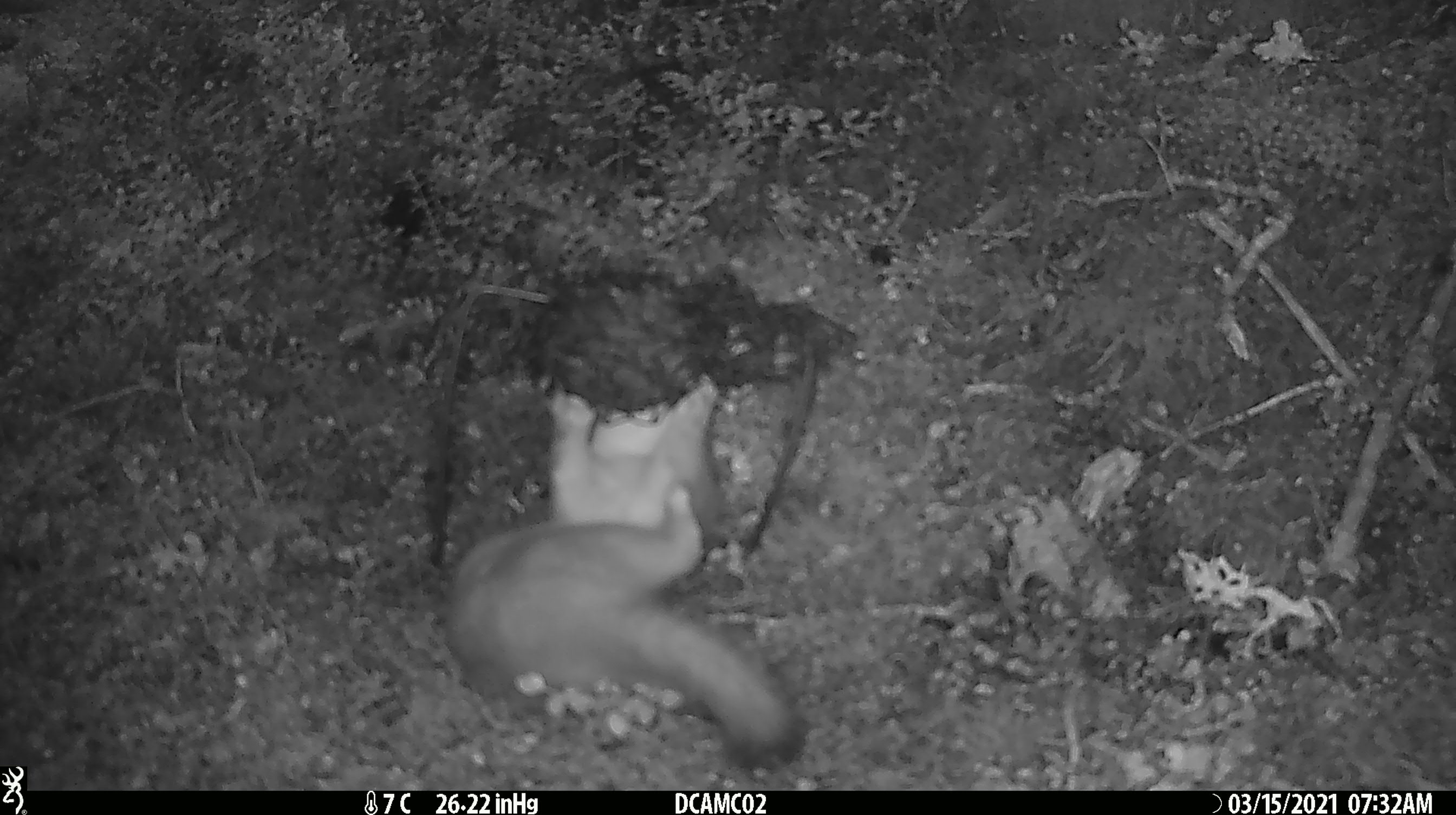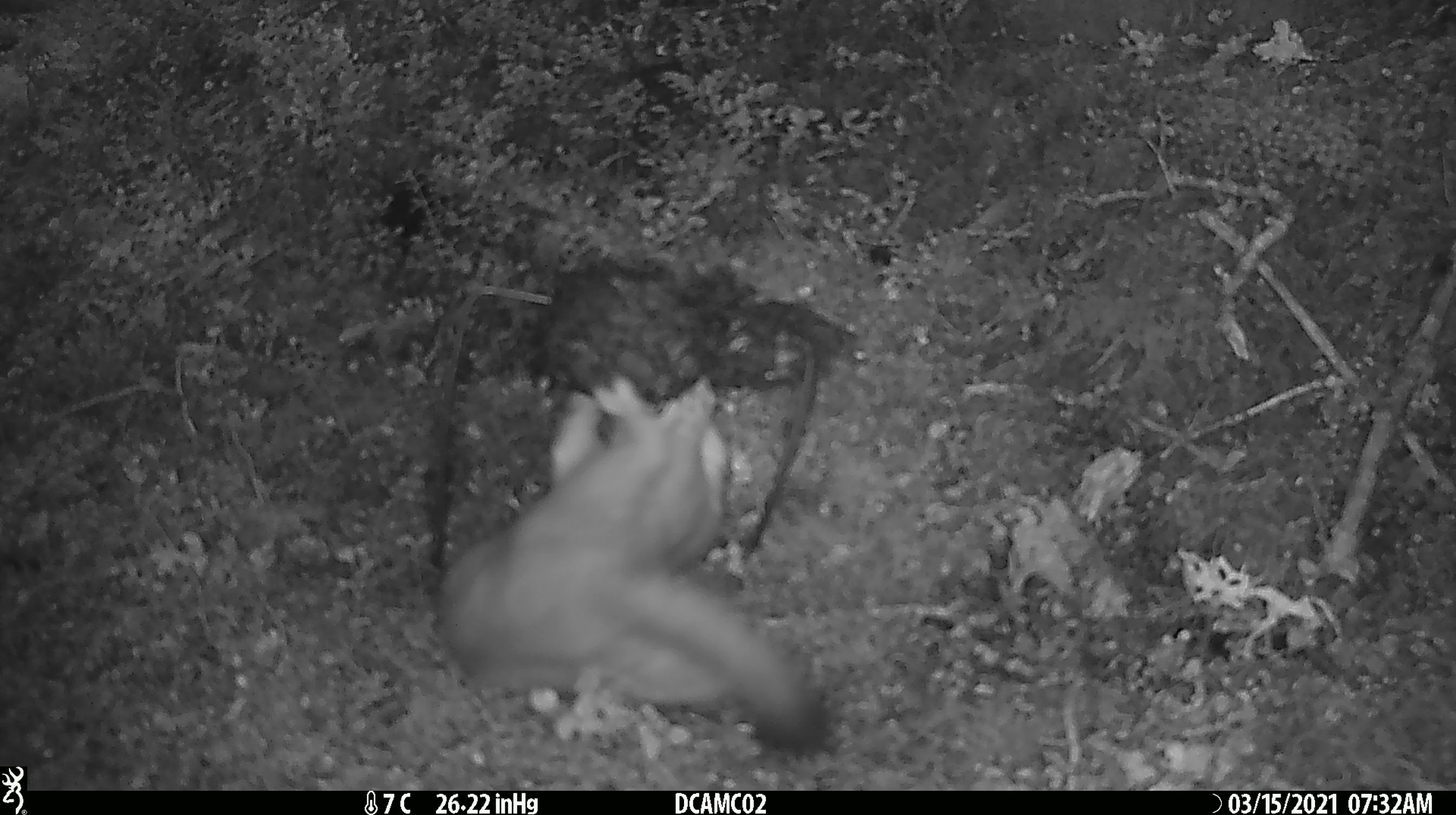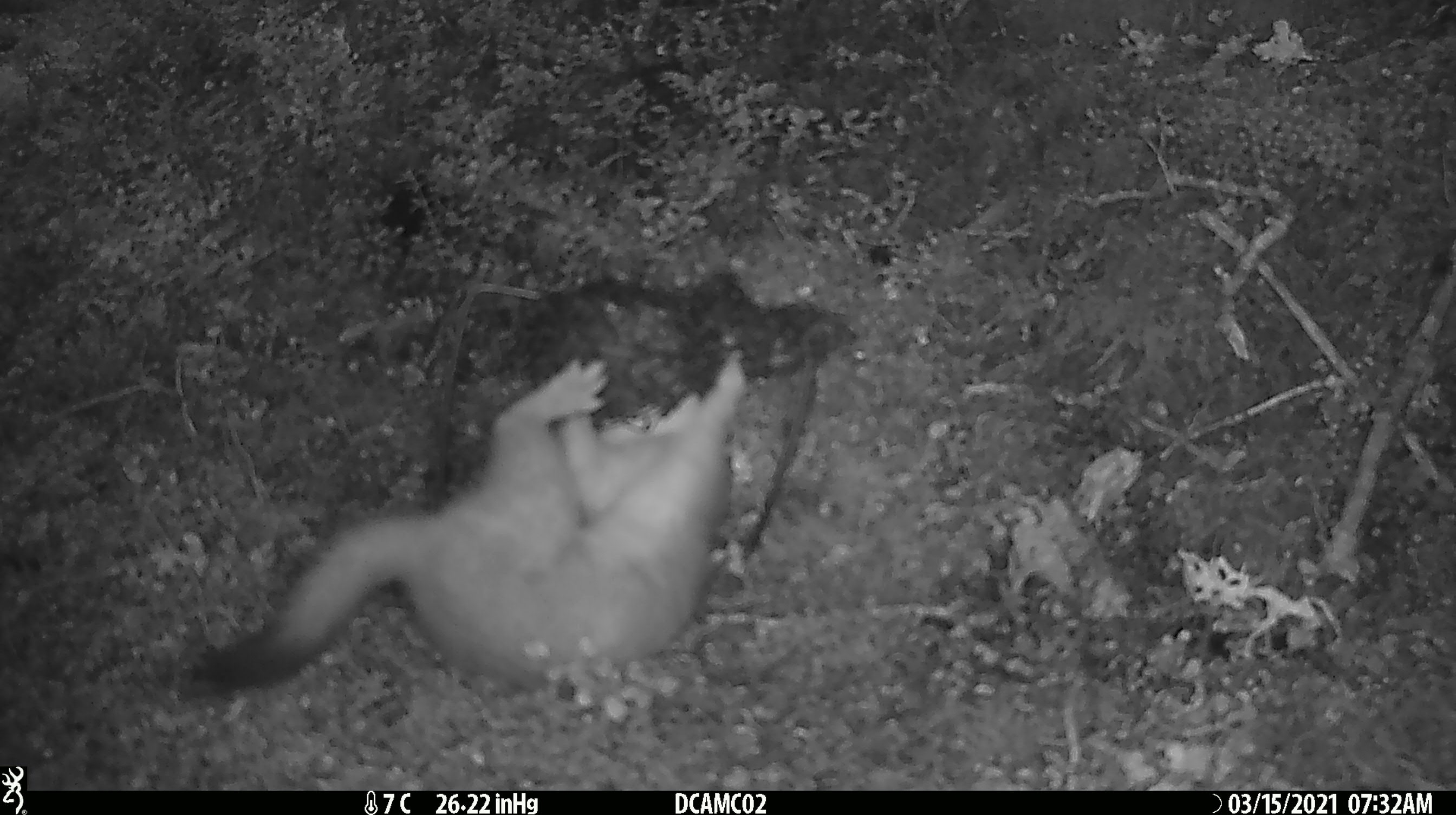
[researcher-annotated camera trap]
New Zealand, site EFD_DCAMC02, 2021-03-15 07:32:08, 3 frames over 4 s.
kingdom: Animalia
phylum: Chordata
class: Mammalia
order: Carnivora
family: Mustelidae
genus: Mustela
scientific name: Mustela erminea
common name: stoat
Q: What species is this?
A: Stoat (Mustela erminea).